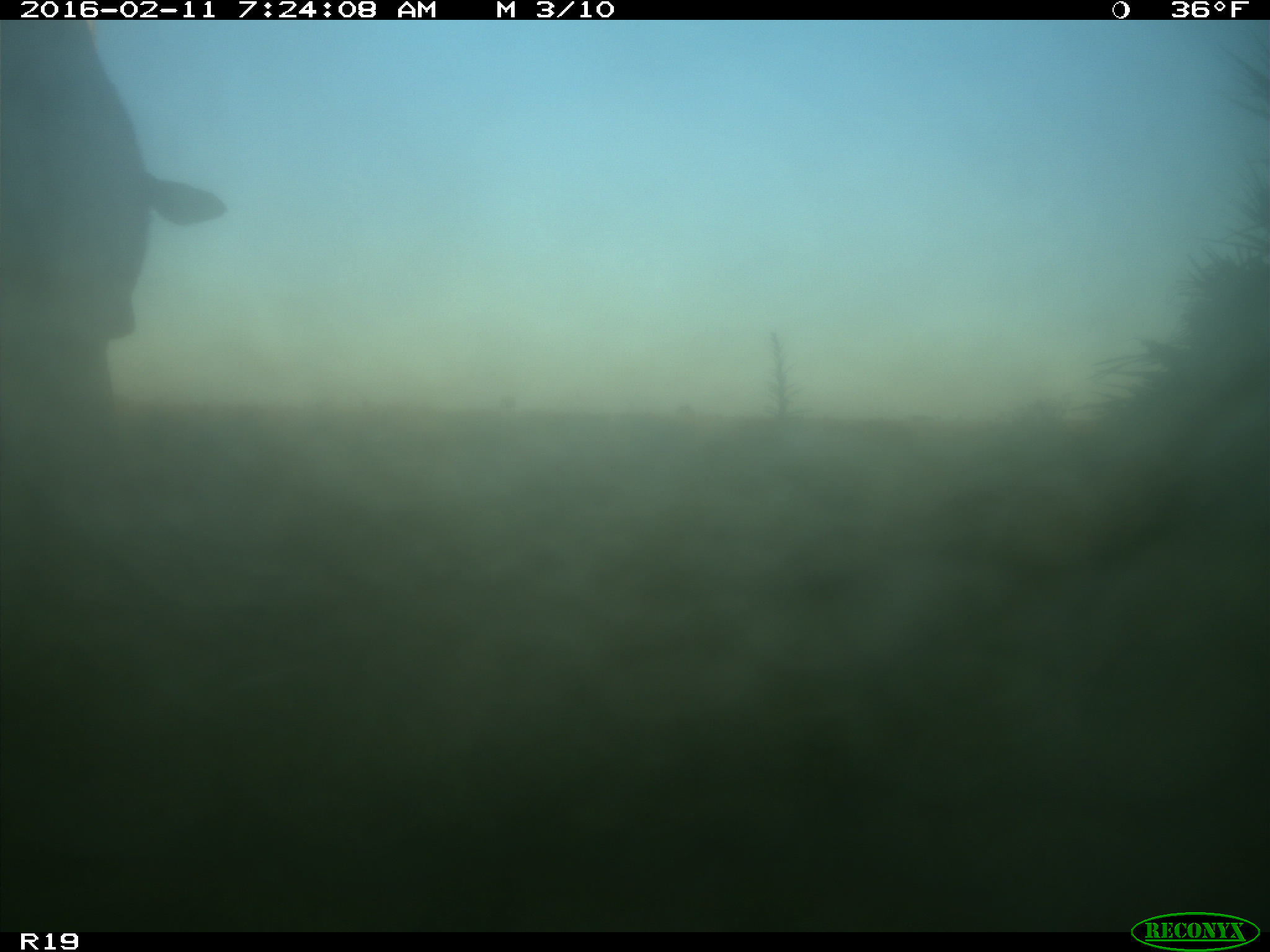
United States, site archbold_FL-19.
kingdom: Animalia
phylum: Chordata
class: Mammalia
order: Artiodactyla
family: Bovidae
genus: Bos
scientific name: Bos taurus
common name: domestic cow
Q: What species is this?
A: Bos taurus (domestic cow).